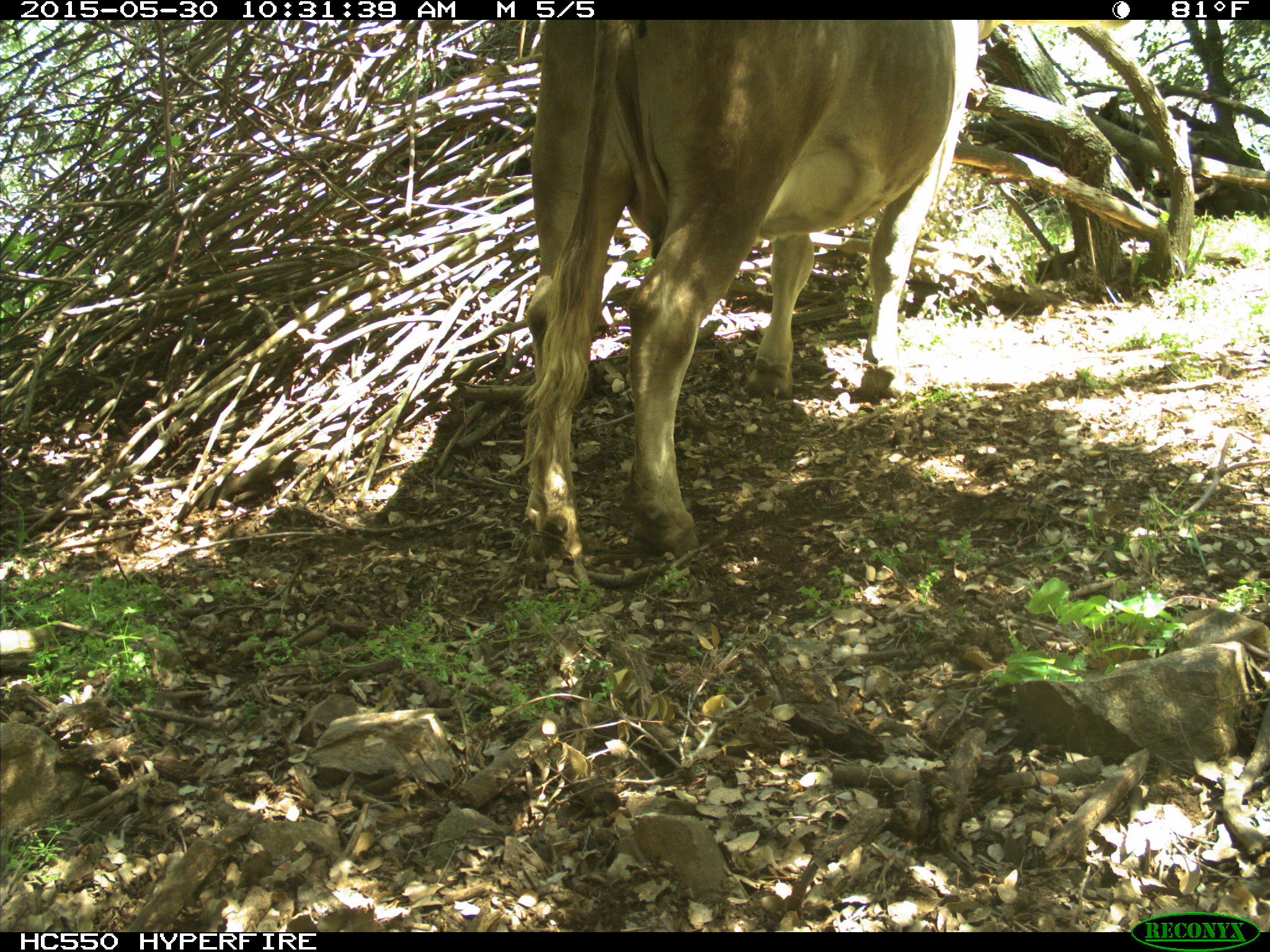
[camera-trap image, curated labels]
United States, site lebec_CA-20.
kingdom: Animalia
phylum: Chordata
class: Mammalia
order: Artiodactyla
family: Bovidae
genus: Bos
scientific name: Bos taurus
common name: domestic cow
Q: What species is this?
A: Bos taurus (domestic cow).